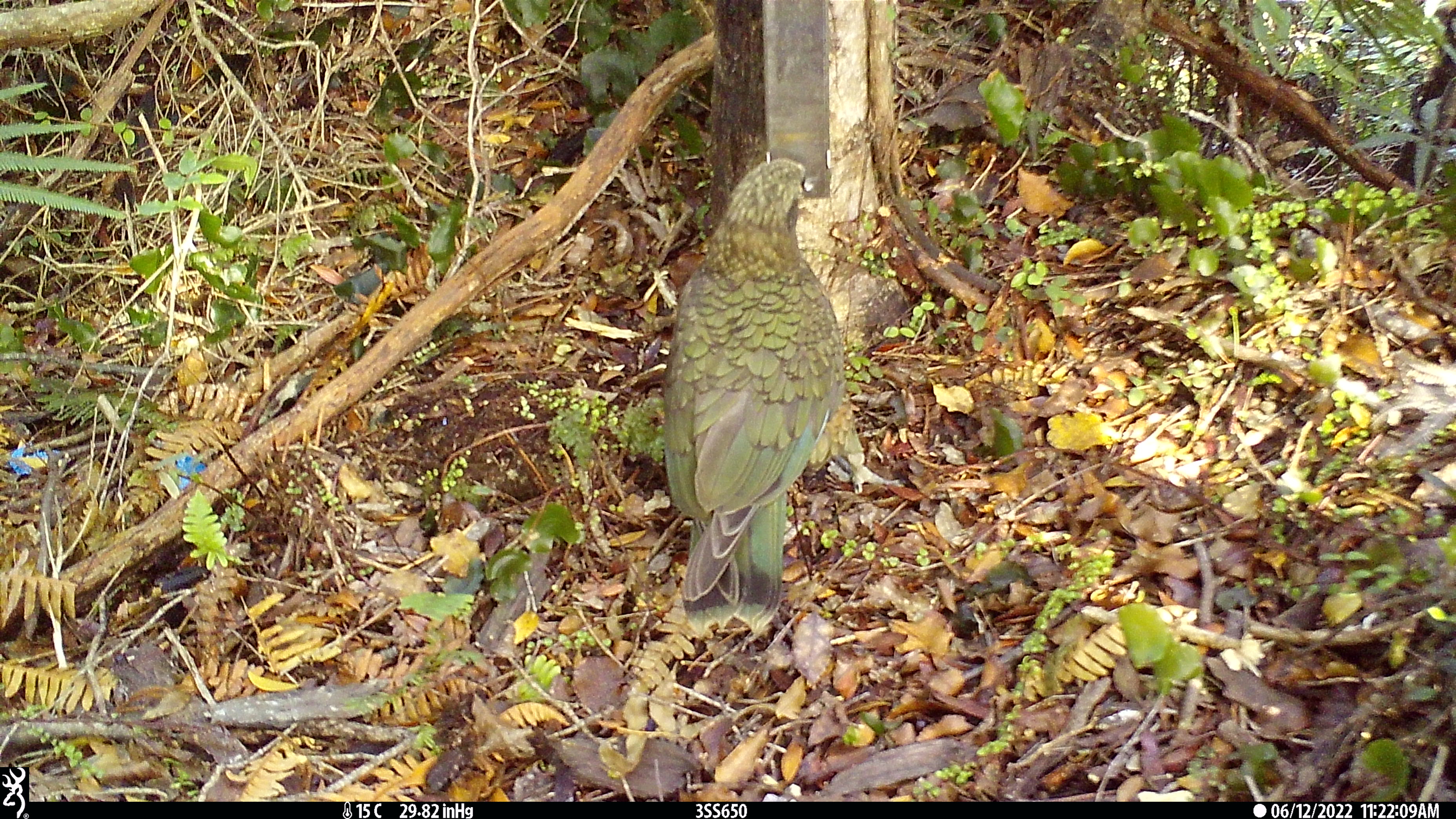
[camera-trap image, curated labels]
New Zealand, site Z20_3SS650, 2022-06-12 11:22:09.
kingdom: Animalia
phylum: Chordata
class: Aves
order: Psittaciformes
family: Strigopidae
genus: Nestor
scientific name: Nestor notabilis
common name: kea